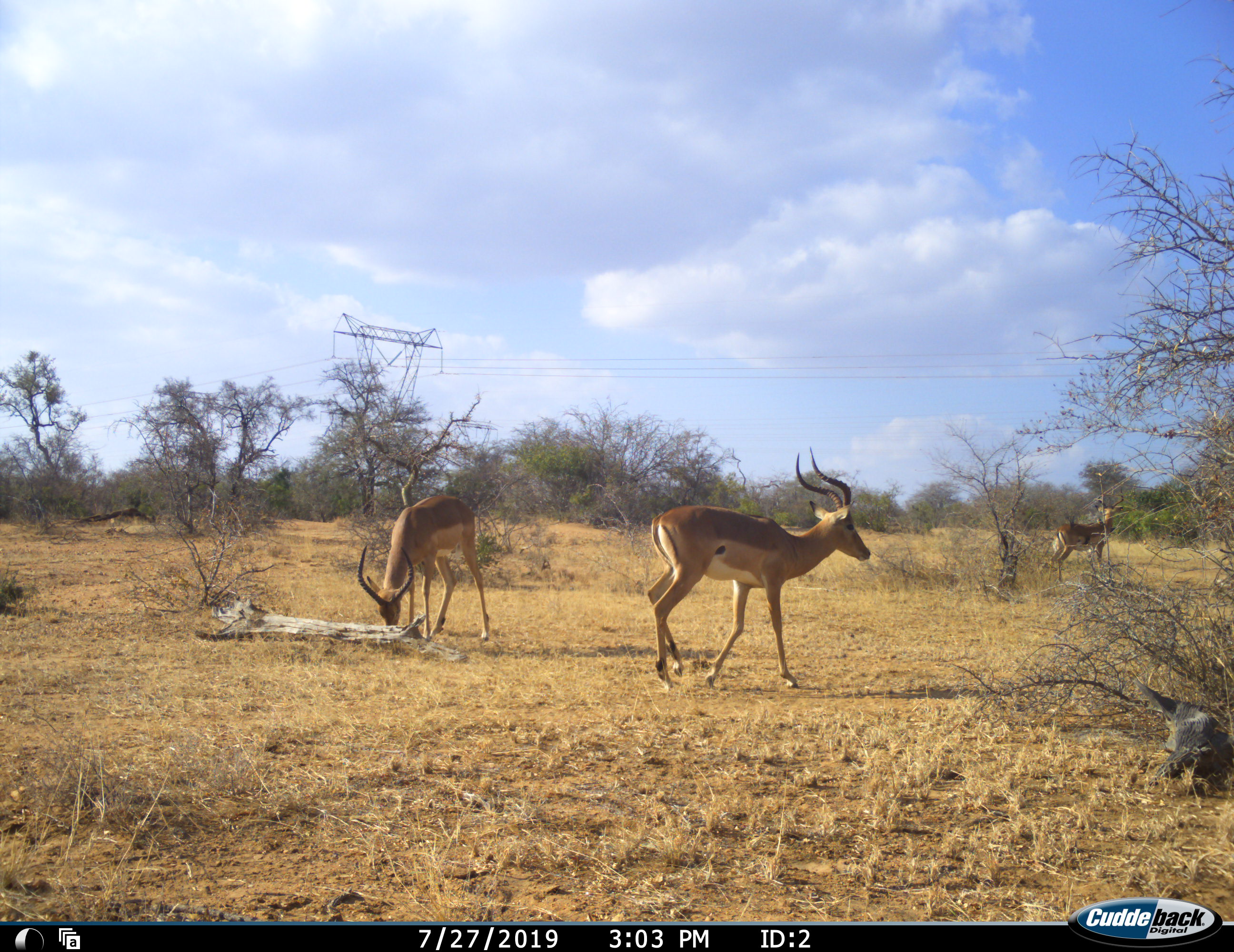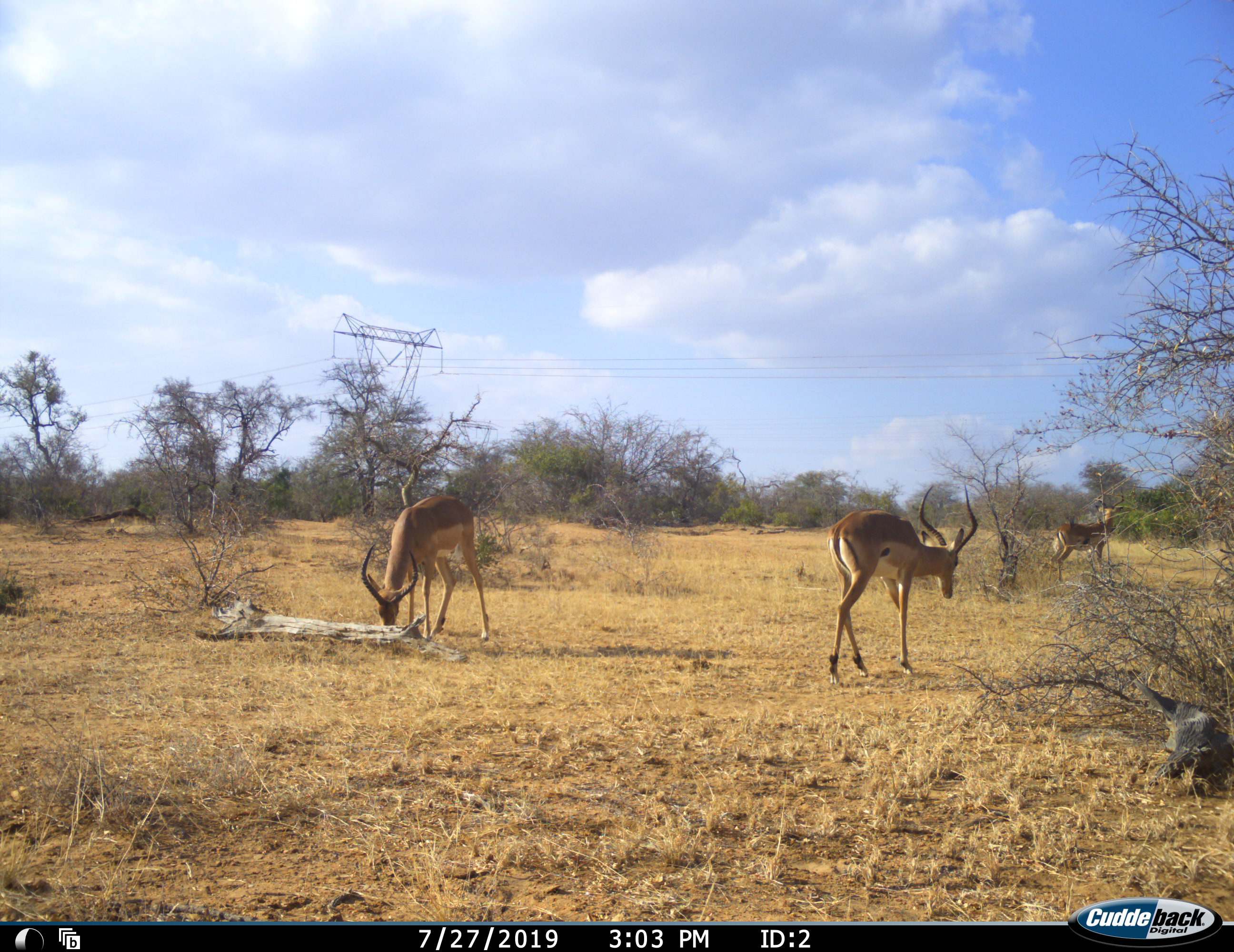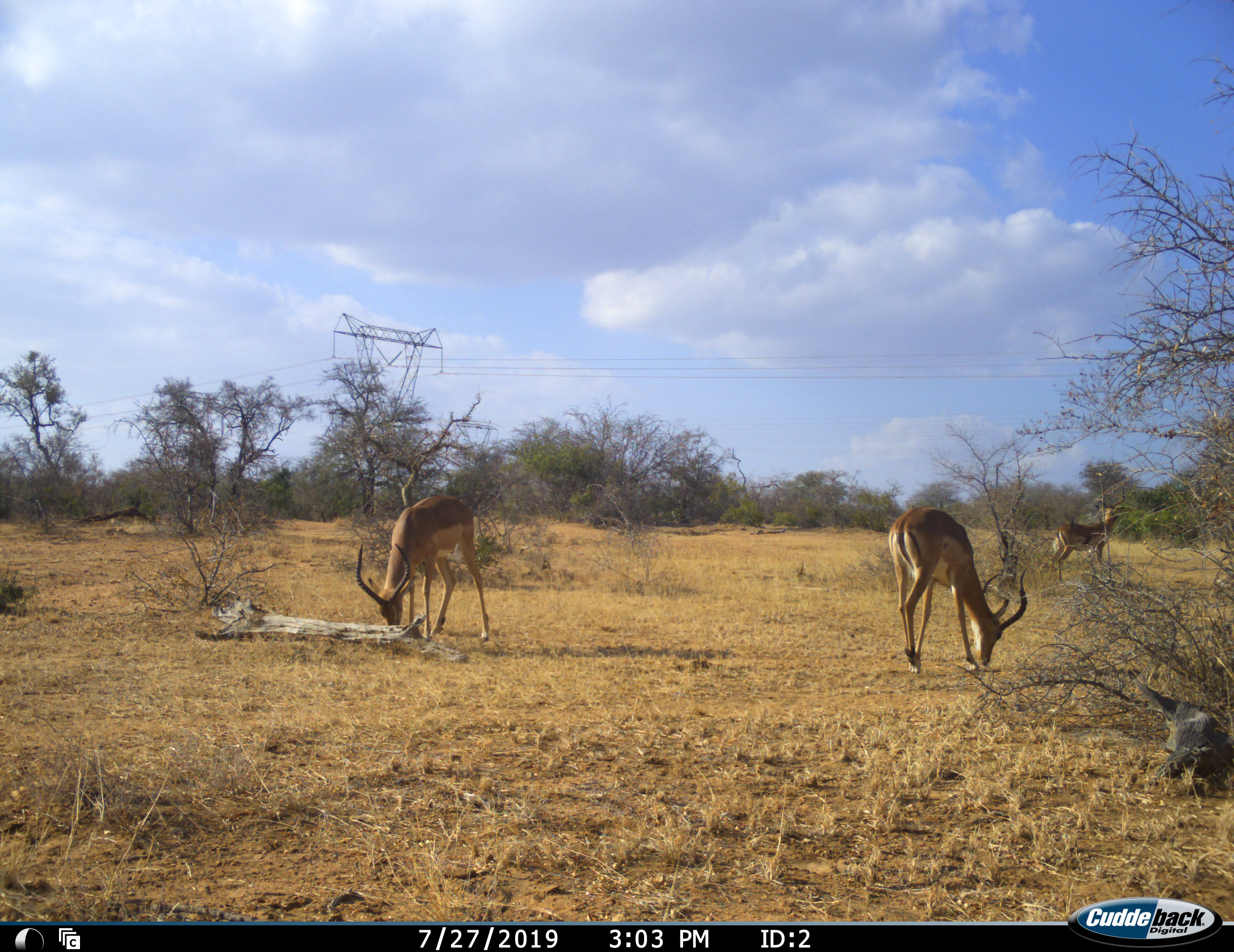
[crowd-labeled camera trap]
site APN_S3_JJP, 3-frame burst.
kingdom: Animalia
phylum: Chordata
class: Mammalia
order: Artiodactyla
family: Bovidae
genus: Aepyceros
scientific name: Aepyceros melampus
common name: impala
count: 3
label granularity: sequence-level